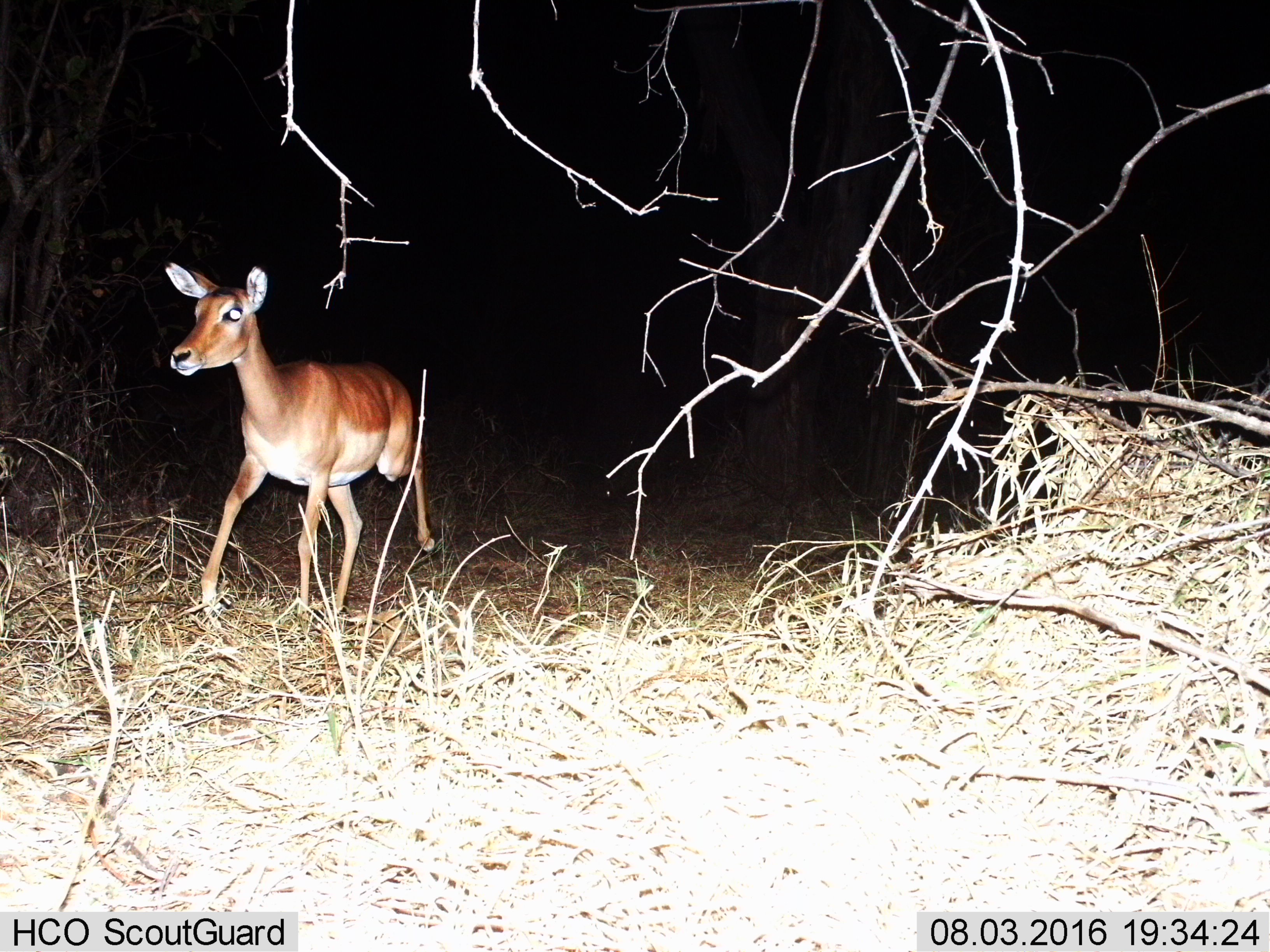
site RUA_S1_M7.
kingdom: Animalia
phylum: Chordata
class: Mammalia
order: Artiodactyla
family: Bovidae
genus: Aepyceros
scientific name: Aepyceros melampus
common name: impala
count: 1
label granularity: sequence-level